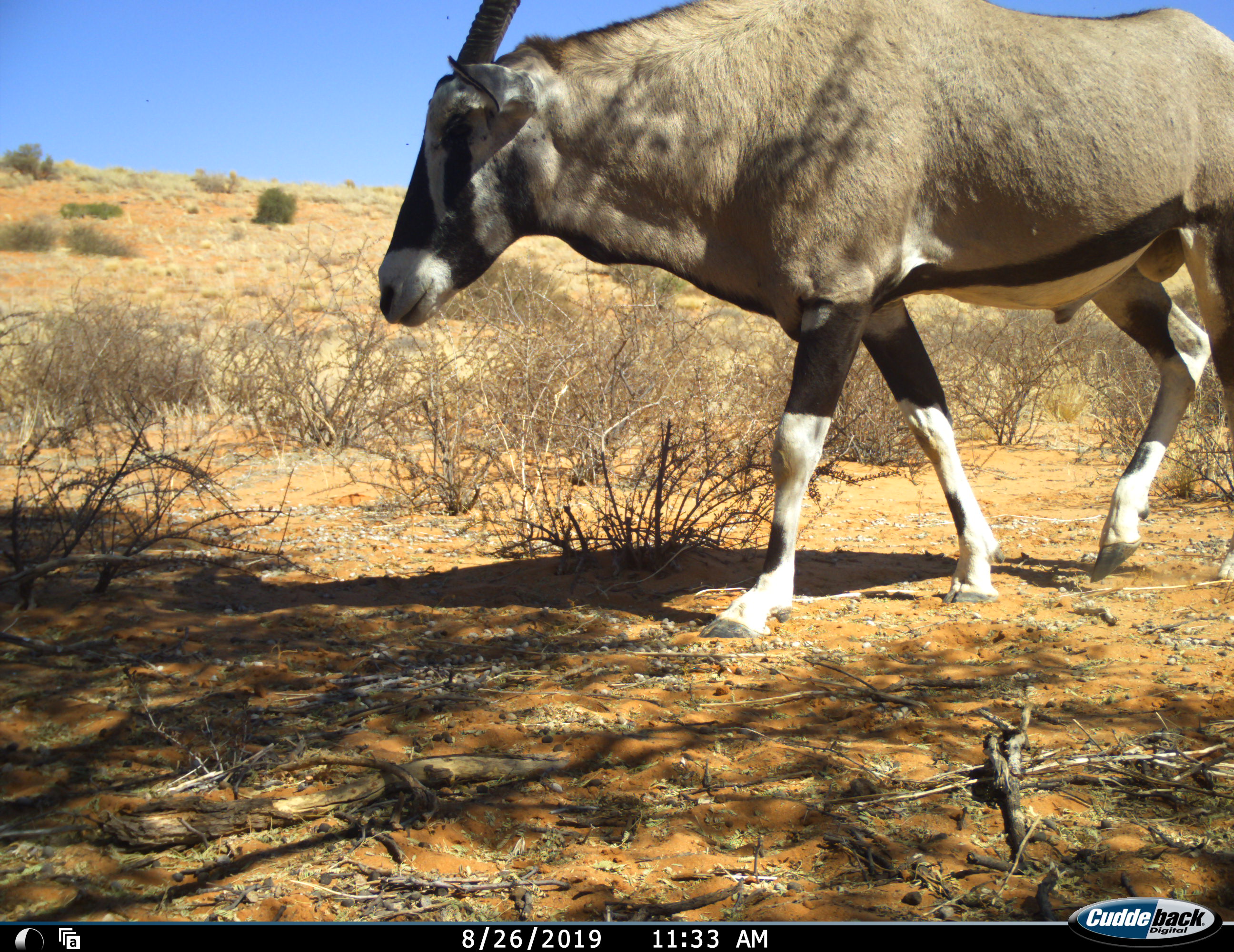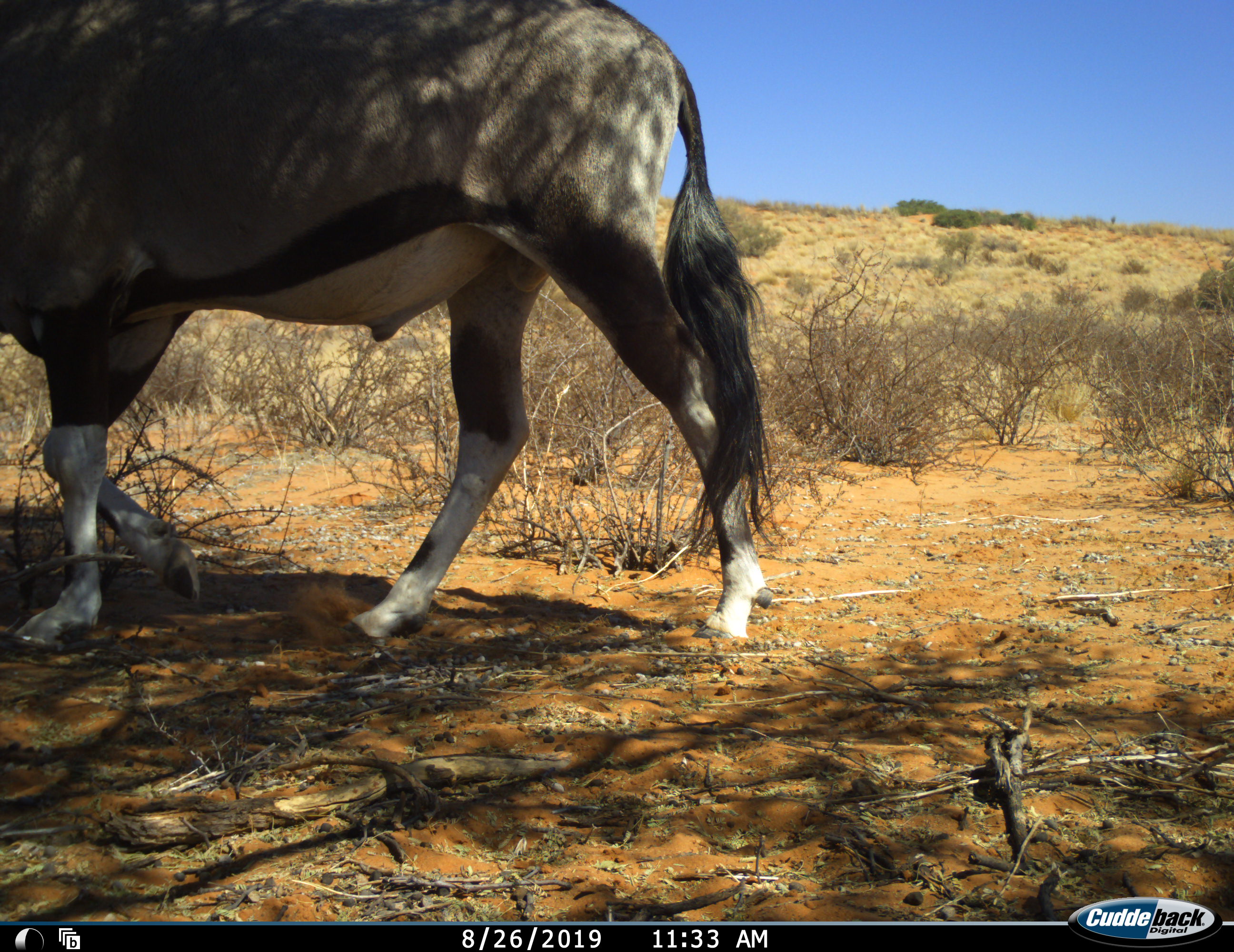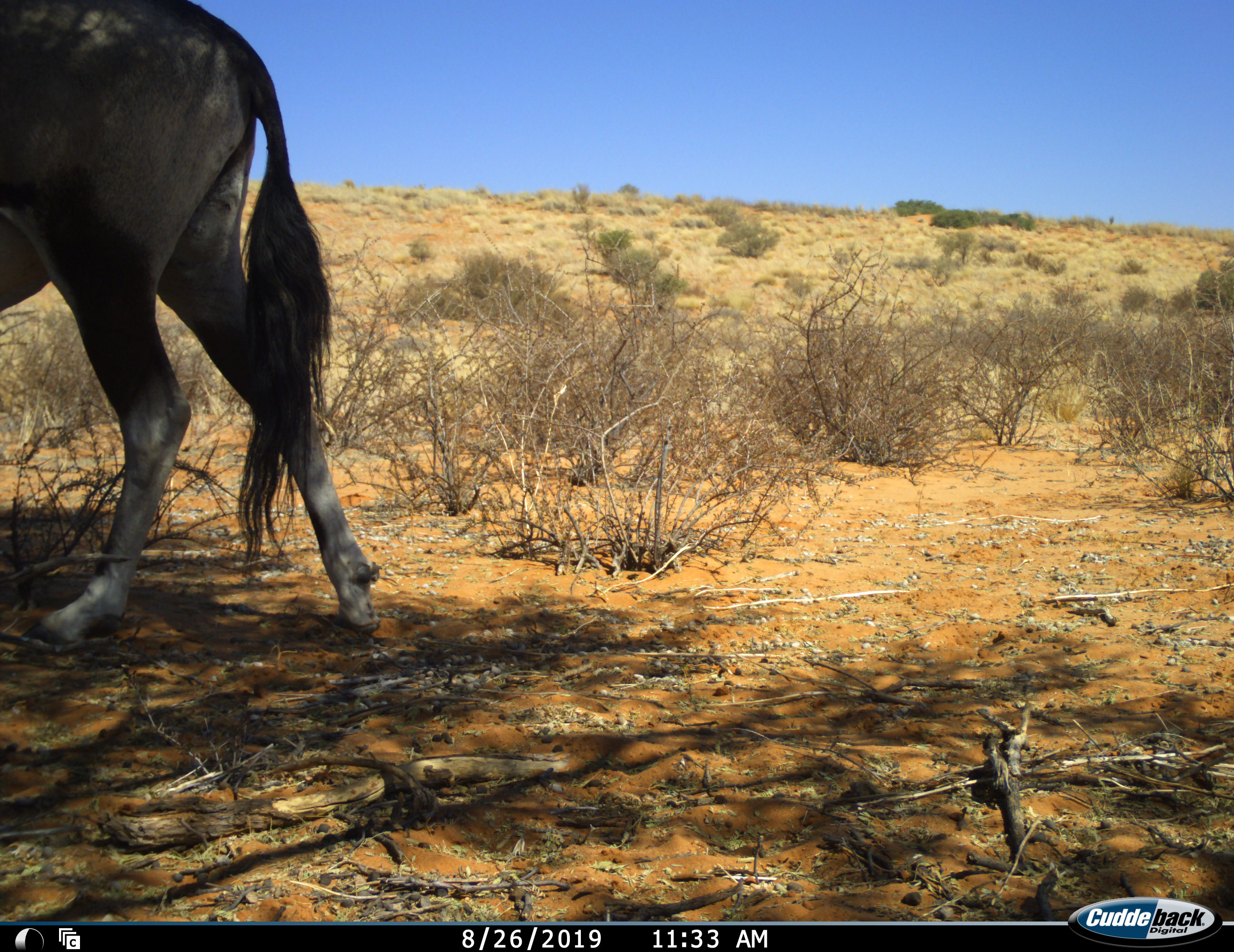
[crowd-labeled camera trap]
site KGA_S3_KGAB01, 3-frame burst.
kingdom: Animalia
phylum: Chordata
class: Mammalia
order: Artiodactyla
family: Bovidae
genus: Oryx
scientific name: Oryx gazella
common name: gemsbok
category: oryx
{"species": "oryx (gemsbok) (Oryx gazella)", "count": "1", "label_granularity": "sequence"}